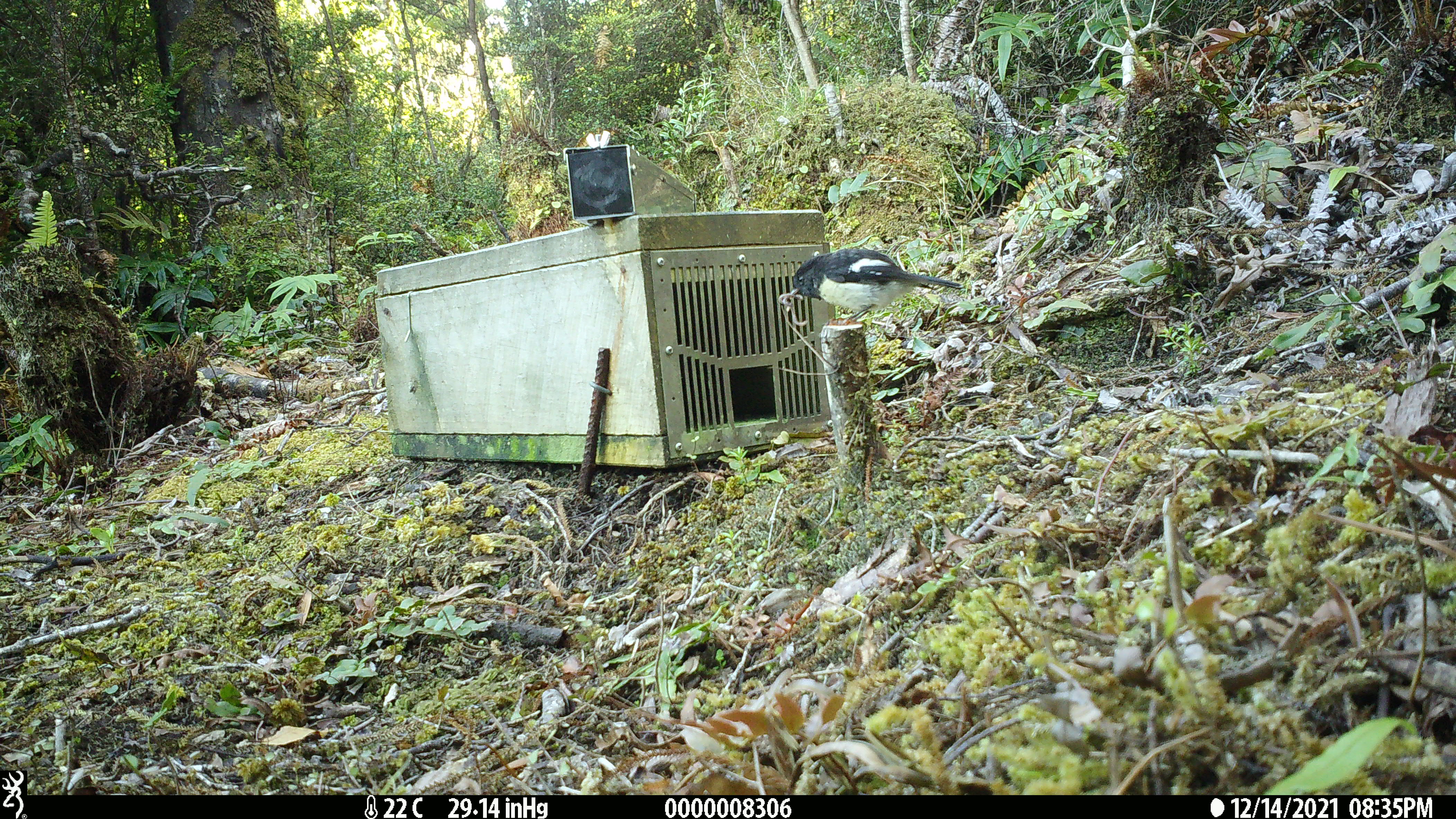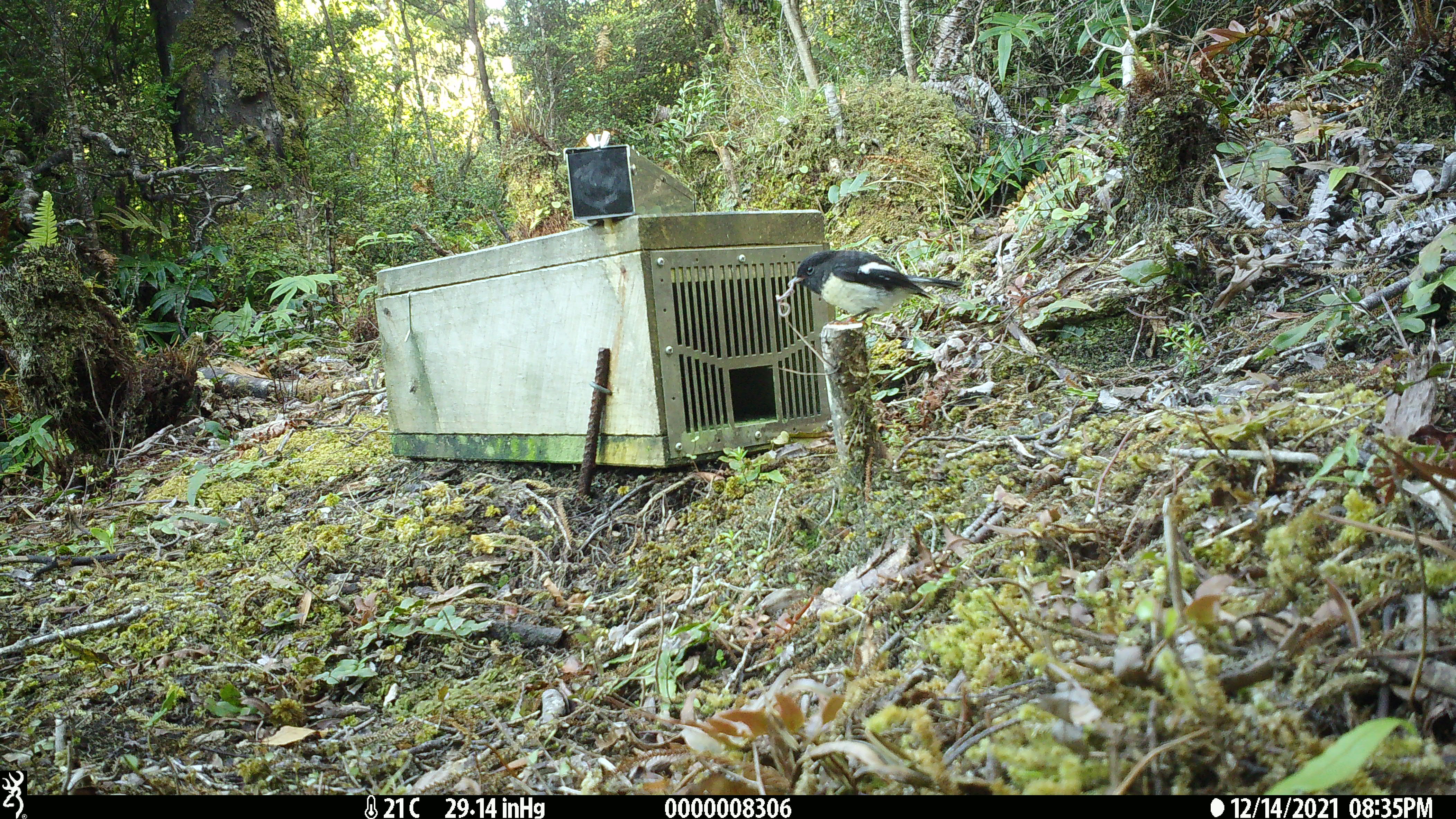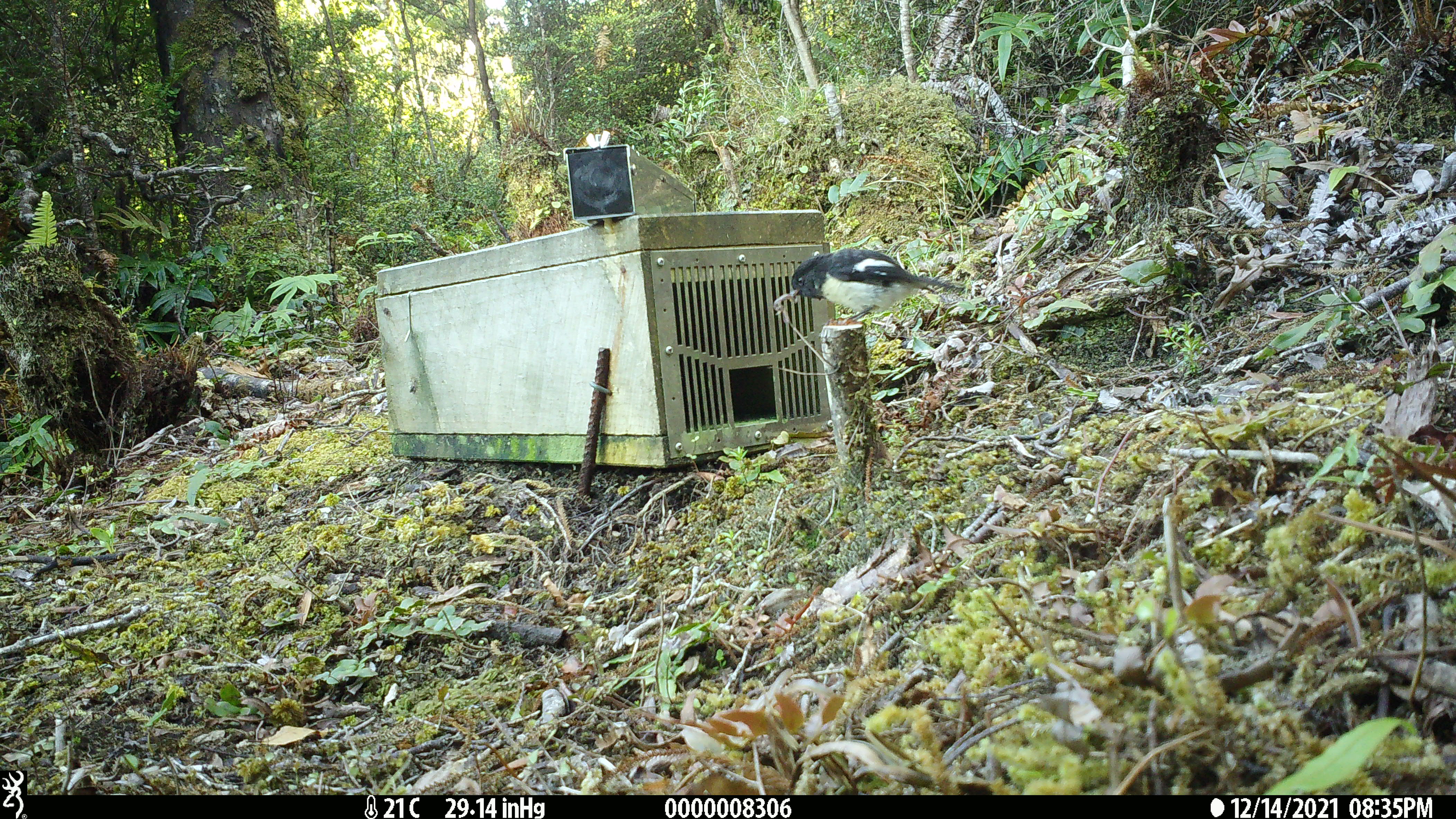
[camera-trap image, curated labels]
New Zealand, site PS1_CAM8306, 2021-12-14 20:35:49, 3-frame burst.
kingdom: Animalia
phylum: Chordata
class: Aves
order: Passeriformes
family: Petroicidae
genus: Petroica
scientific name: Petroica macrocephala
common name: tomtit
Tomtit (Petroica macrocephala).